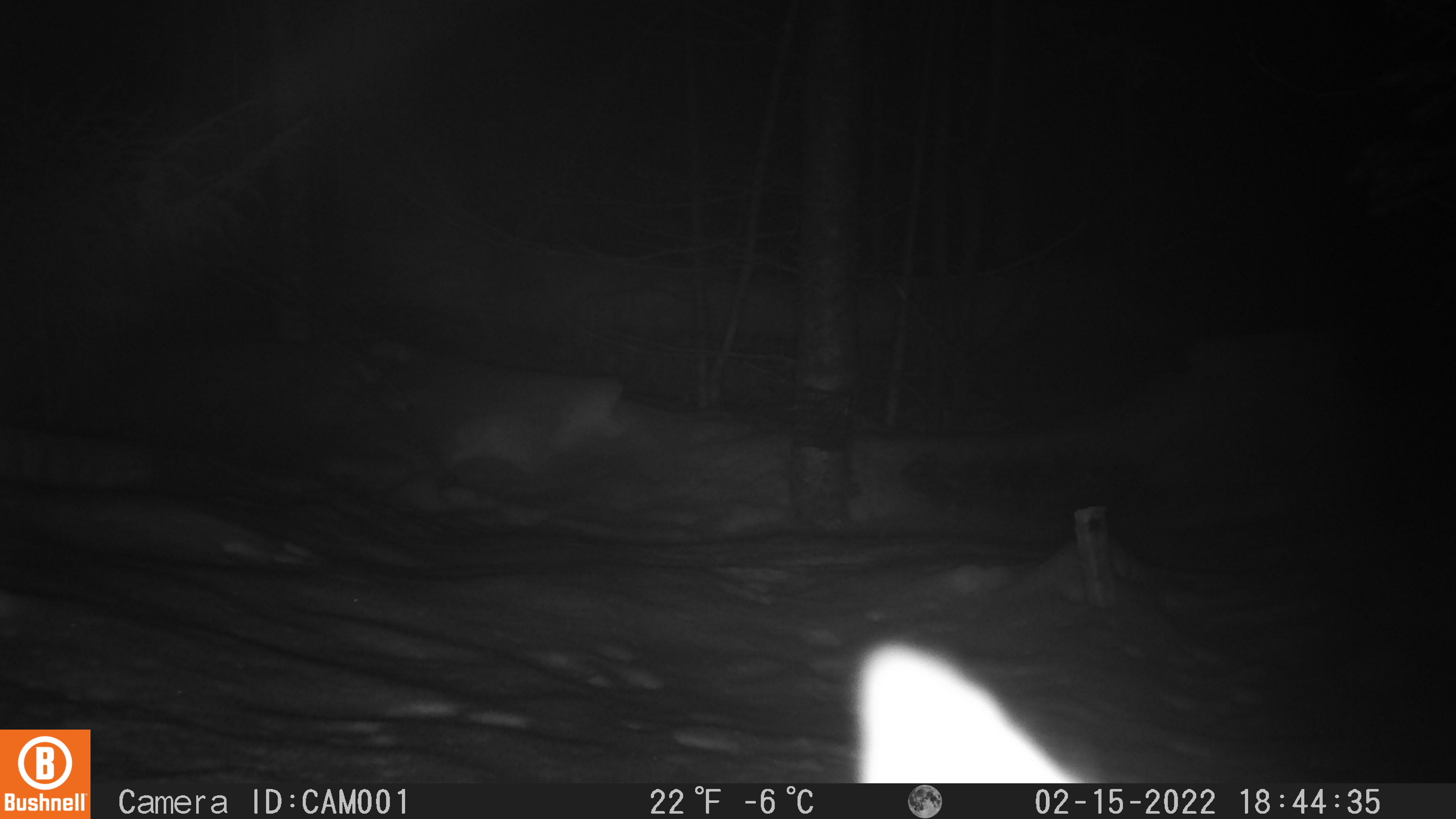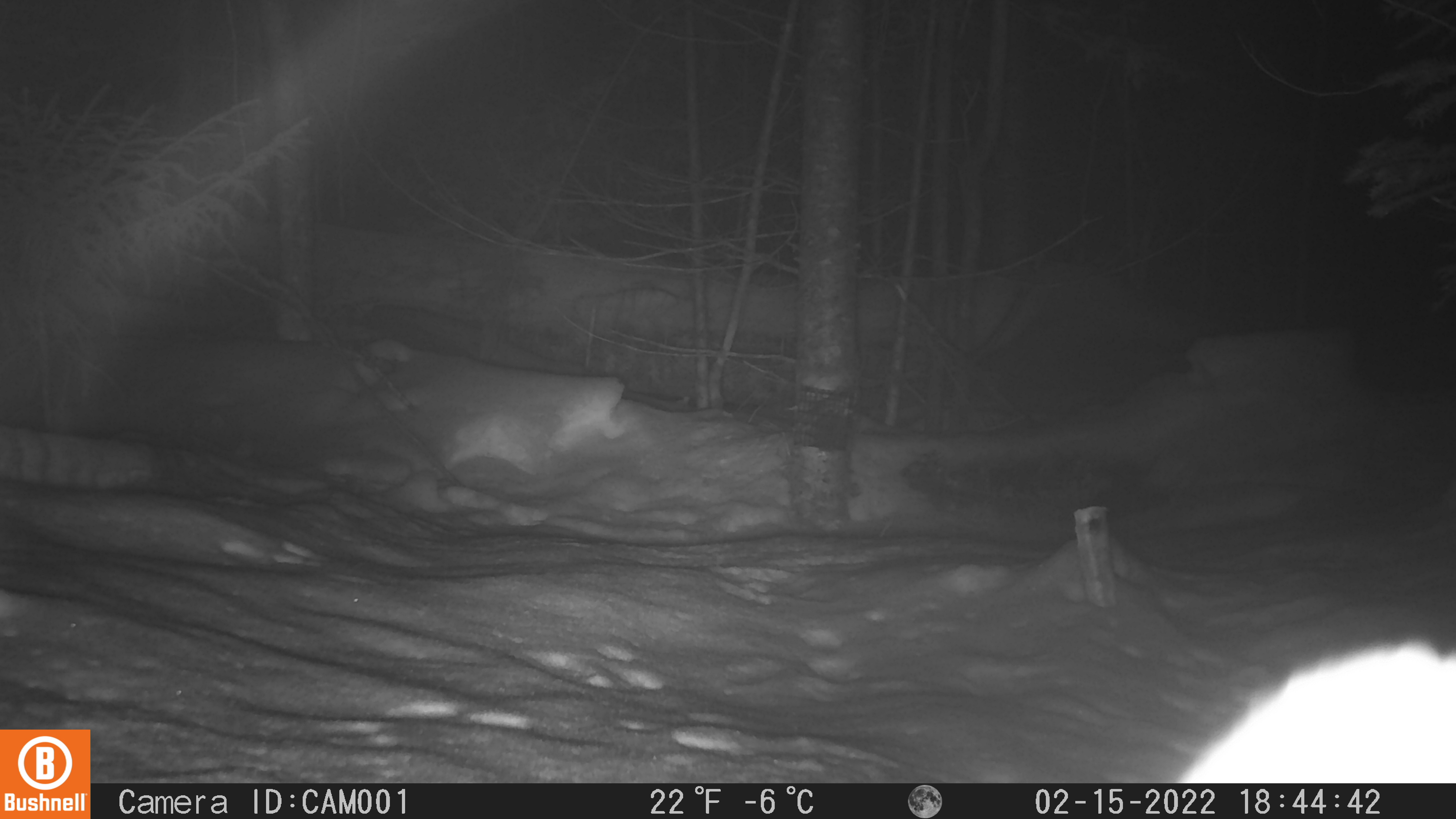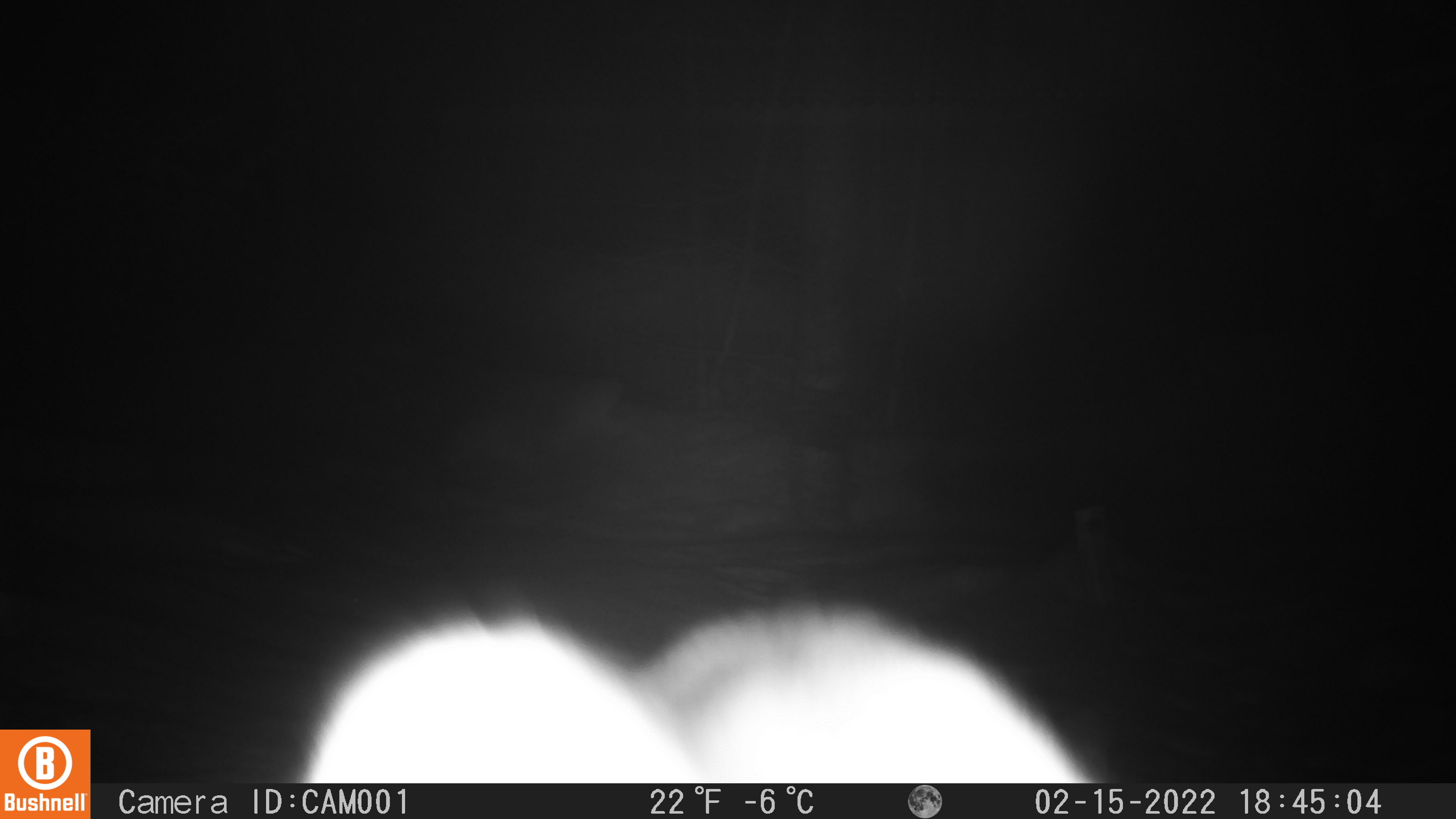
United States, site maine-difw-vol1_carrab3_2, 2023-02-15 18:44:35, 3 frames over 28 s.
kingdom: Animalia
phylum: Chordata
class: Mammalia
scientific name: Mammalia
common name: mammal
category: mammal sp.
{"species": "mammal sp. (mammal) (Mammalia)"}